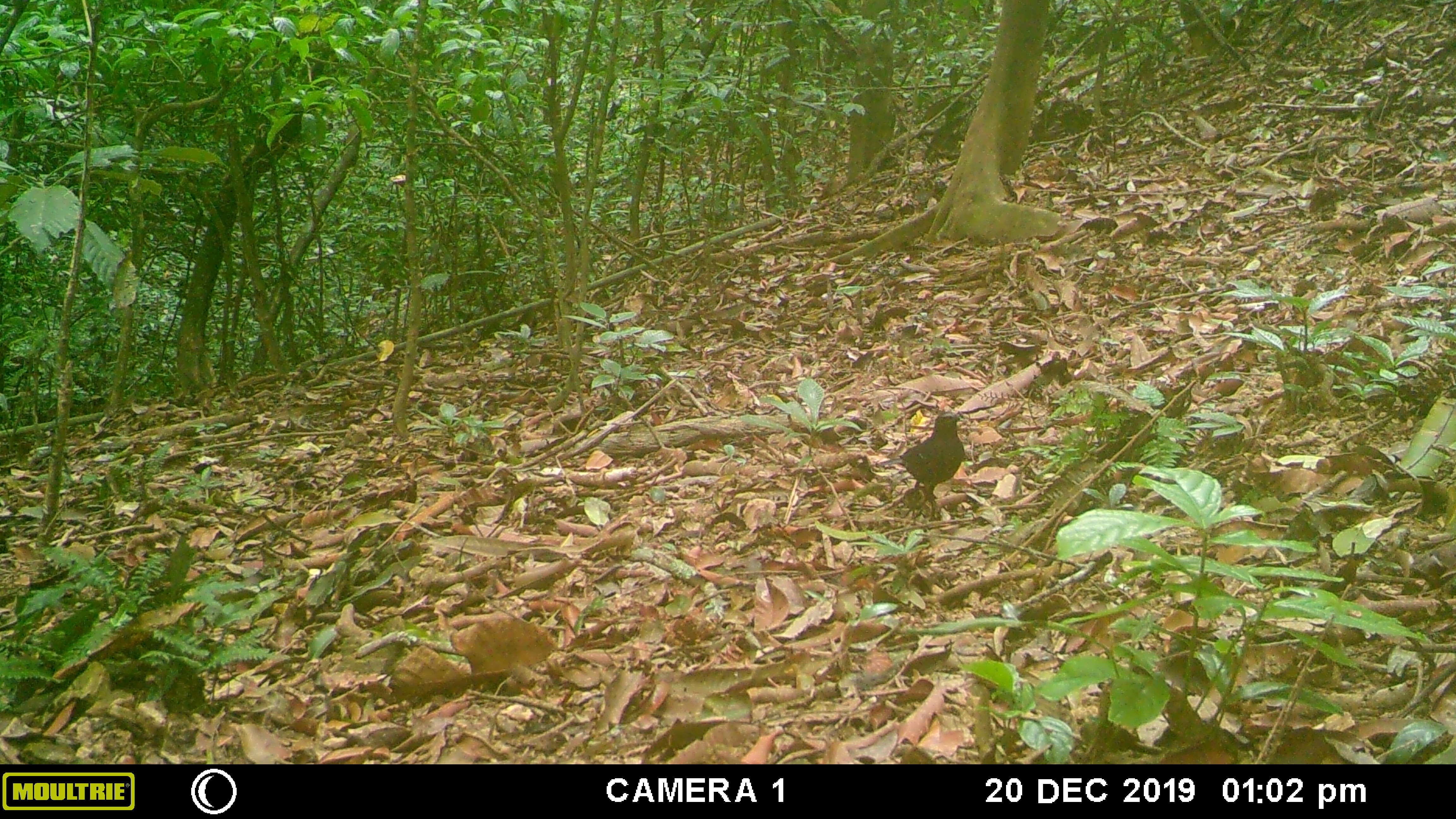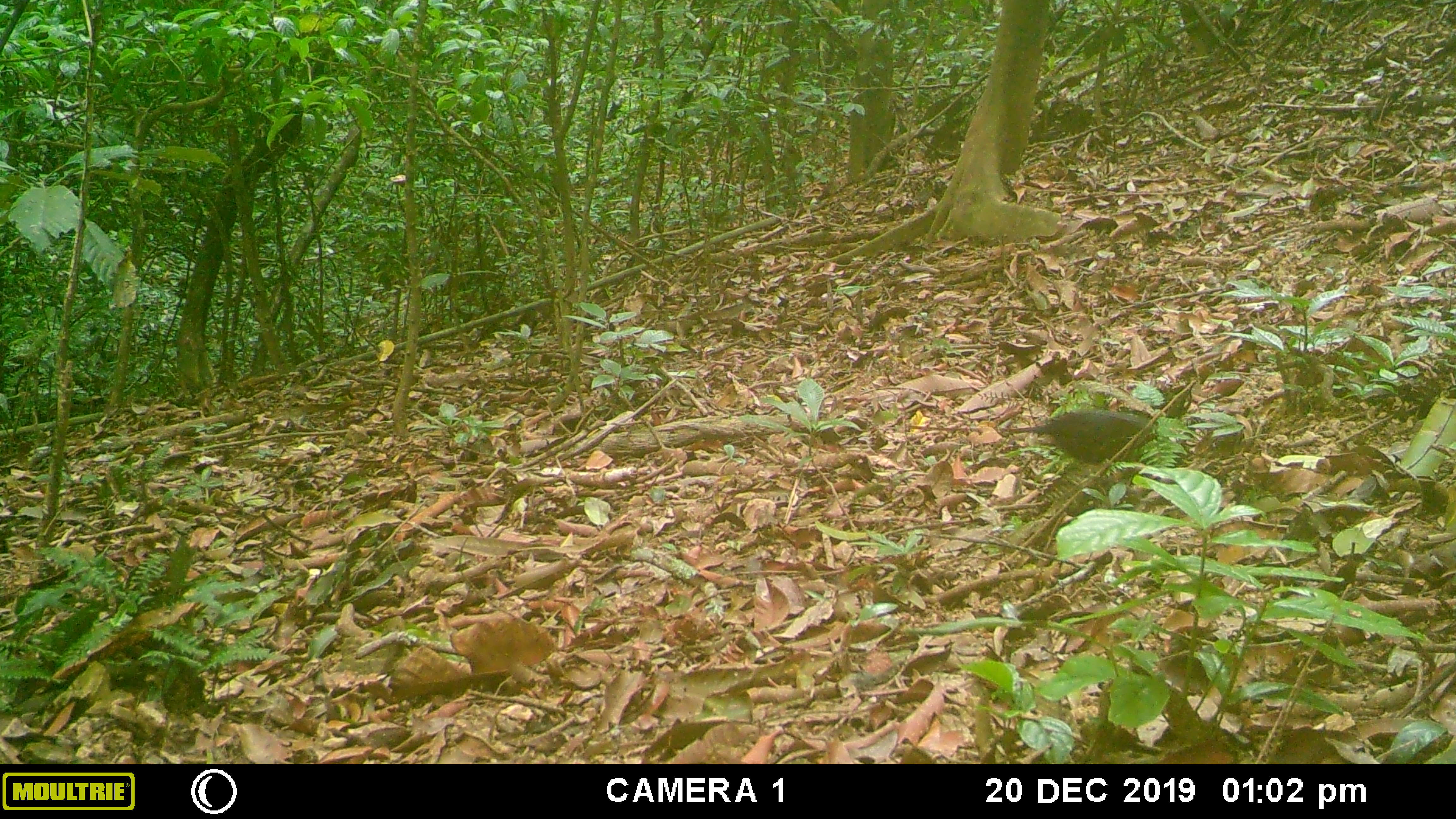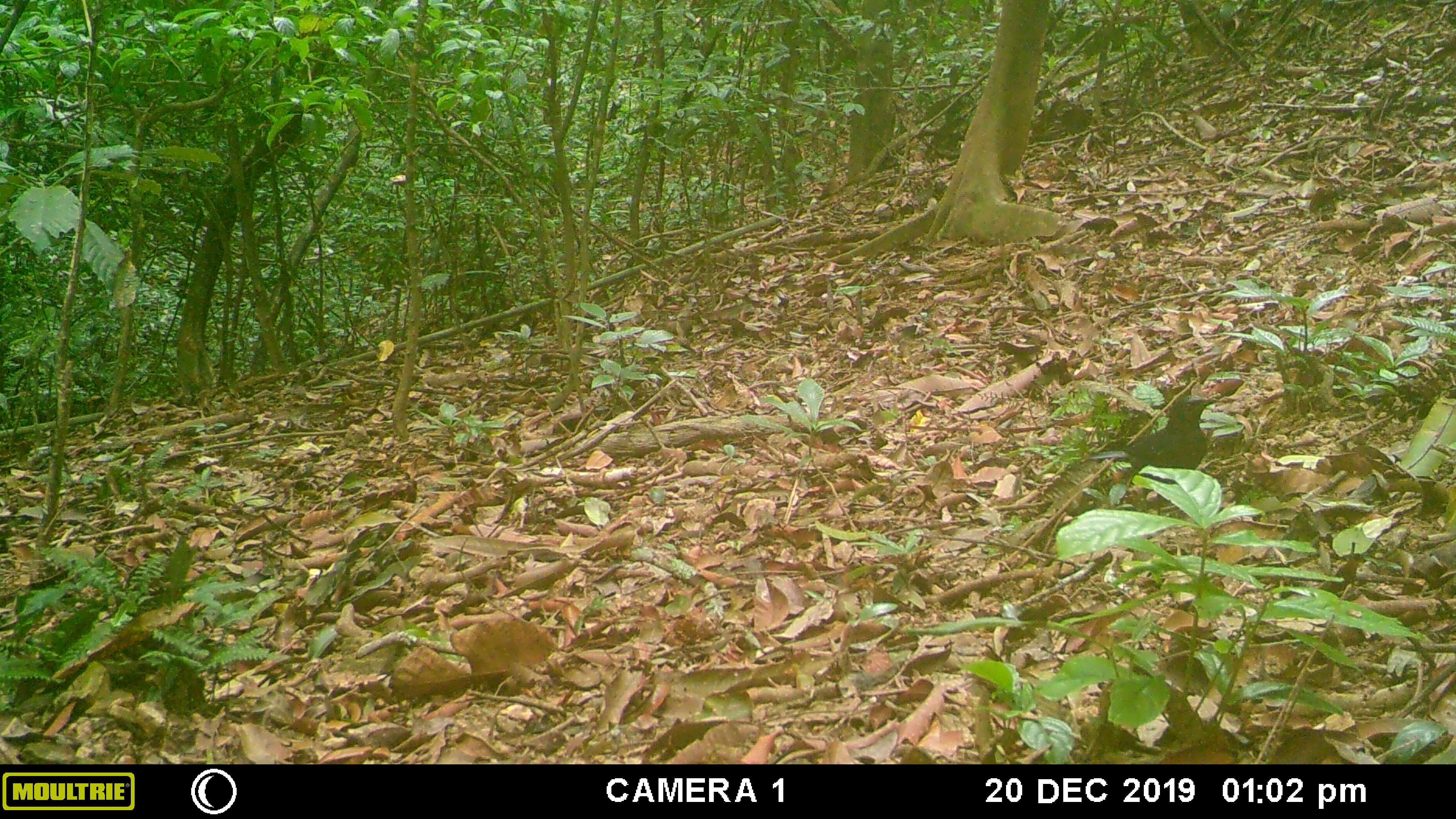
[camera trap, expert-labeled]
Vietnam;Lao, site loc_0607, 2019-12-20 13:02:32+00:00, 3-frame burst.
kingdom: Animalia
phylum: Chordata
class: Aves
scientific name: Aves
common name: bird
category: unidentified bird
Unidentified bird (bird) (Aves). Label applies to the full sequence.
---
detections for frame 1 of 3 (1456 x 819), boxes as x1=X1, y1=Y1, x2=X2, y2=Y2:
unidentified bird: x1=875, y1=411, x2=966, y2=522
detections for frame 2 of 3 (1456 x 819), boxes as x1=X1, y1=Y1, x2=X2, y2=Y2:
unidentified bird: x1=1006, y1=379, x2=1199, y2=488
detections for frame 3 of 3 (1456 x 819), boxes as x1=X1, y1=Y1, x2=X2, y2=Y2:
unidentified bird: x1=1088, y1=396, x2=1220, y2=517